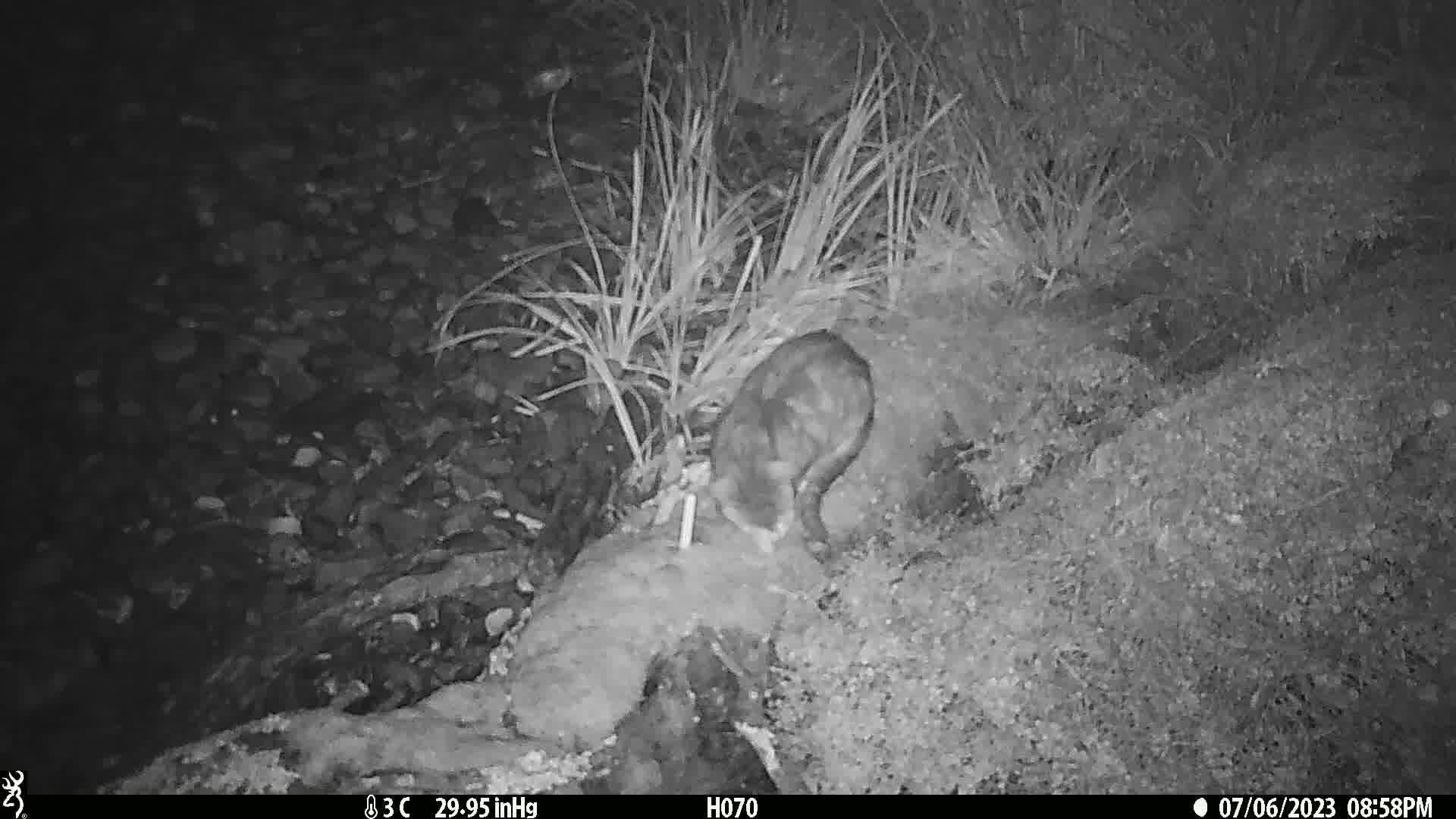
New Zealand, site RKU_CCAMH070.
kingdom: Animalia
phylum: Chordata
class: Mammalia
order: Carnivora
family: Felidae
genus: Felis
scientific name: Felis catus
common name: domestic cat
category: cat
Cat (domestic cat) (Felis catus).